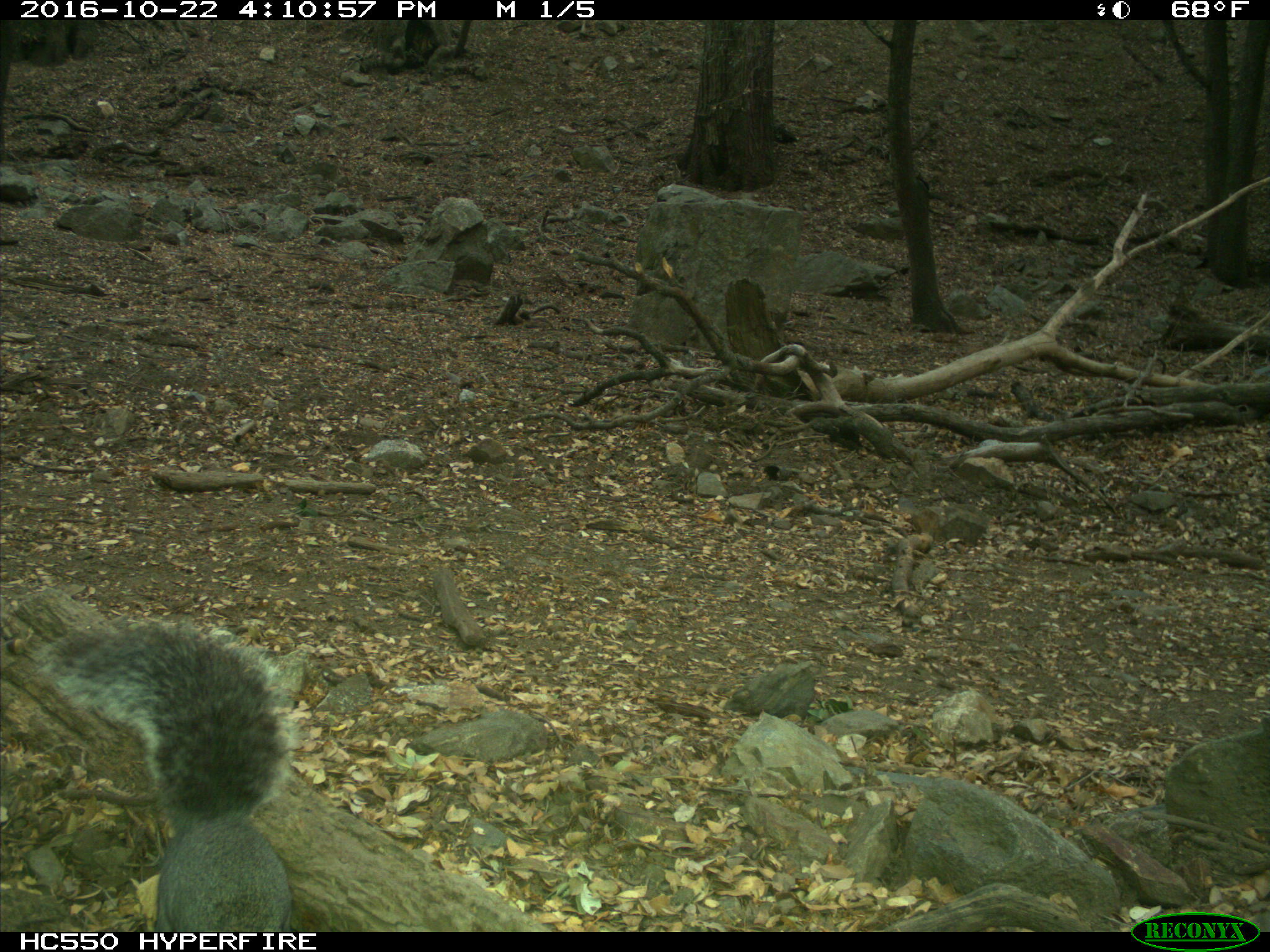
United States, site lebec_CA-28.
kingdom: Animalia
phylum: Chordata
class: Mammalia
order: Rodentia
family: Sciuridae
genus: Sciurus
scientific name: Sciurus carolinensis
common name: eastern gray squirrel